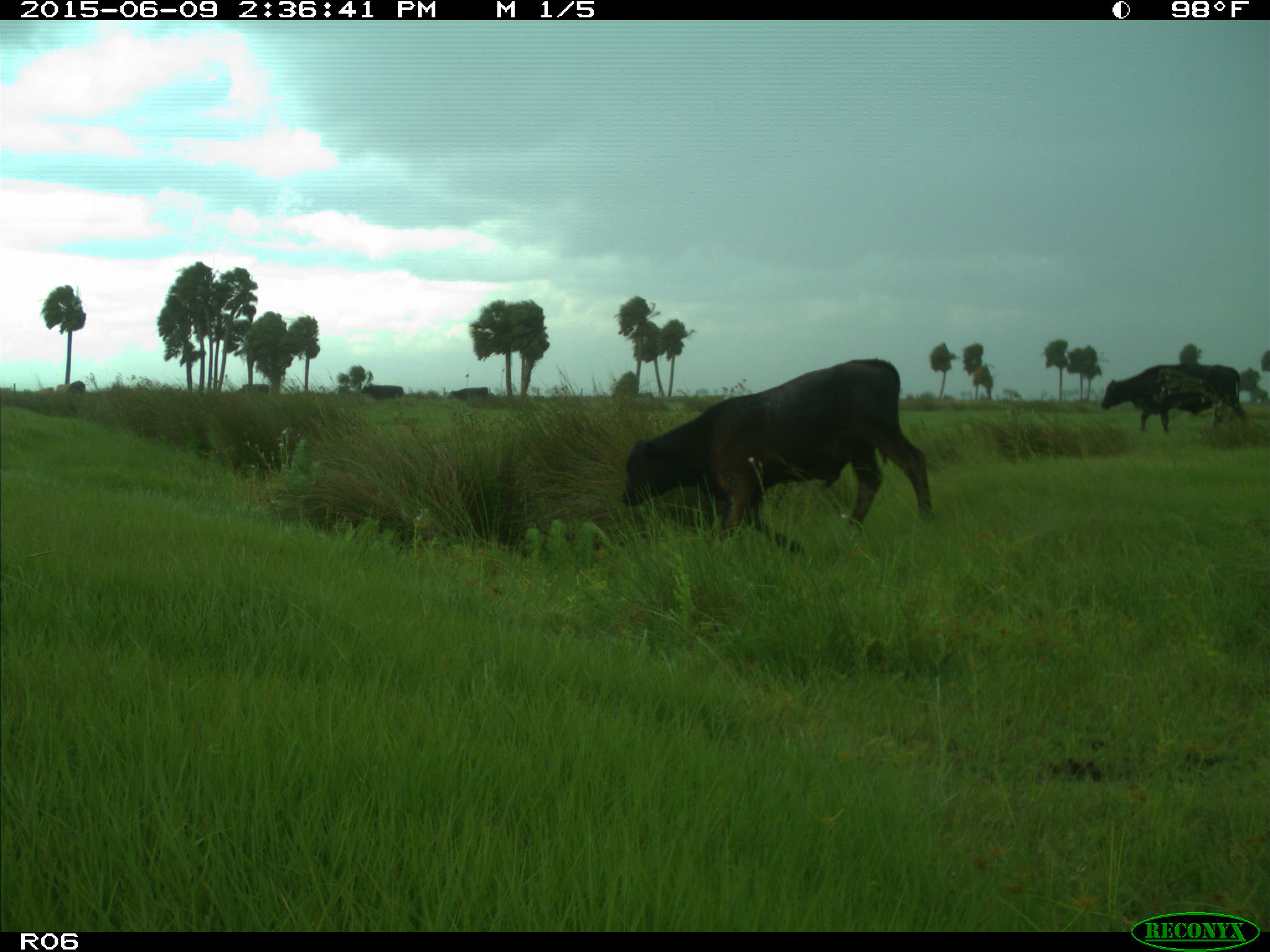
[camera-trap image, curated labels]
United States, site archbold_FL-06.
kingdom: Animalia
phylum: Chordata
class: Mammalia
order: Artiodactyla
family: Bovidae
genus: Bos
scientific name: Bos taurus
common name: domestic cow